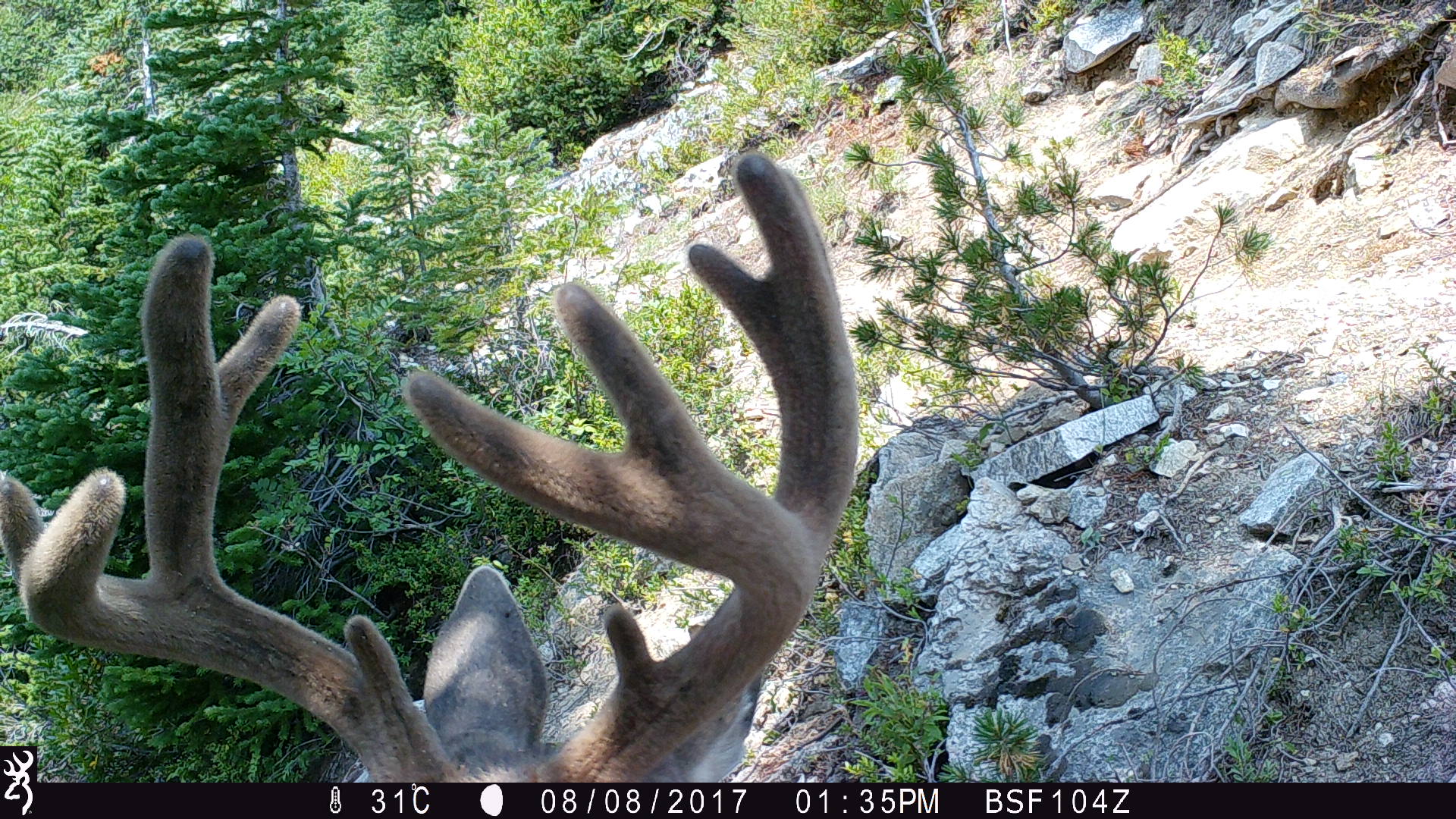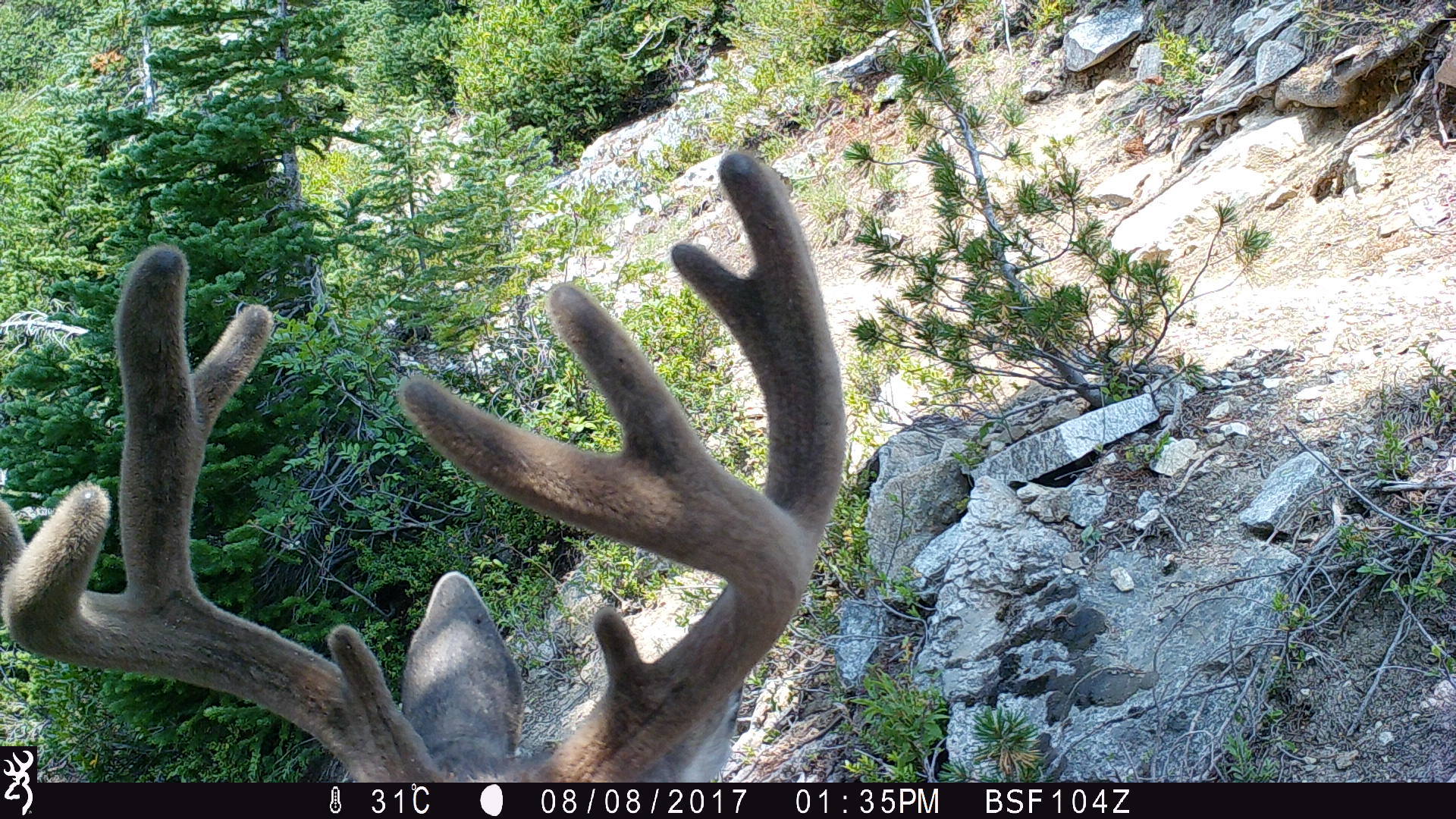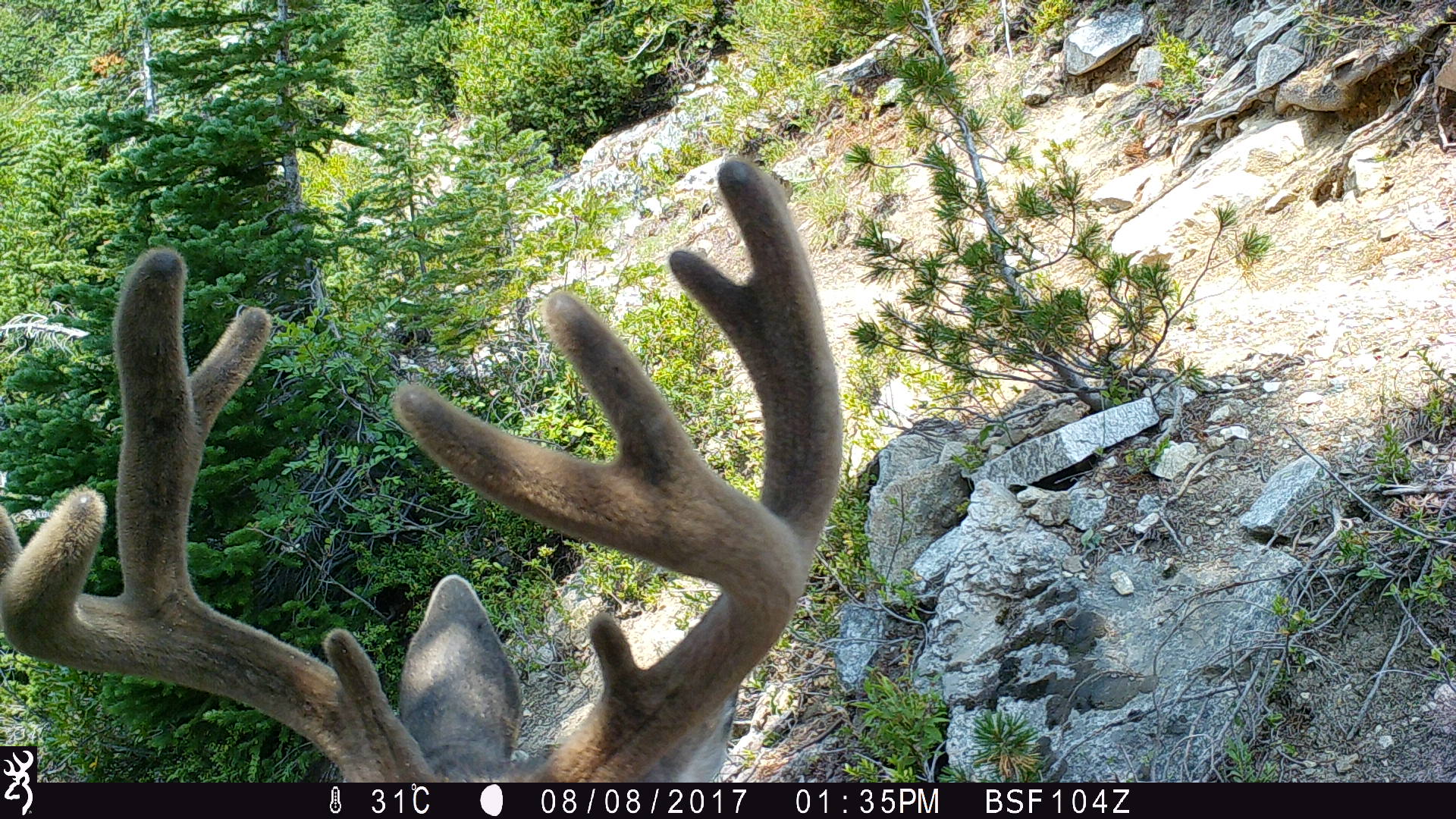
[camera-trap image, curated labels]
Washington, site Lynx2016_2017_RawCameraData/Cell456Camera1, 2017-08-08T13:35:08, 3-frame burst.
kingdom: Animalia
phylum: Chordata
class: Mammalia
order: Artiodactyla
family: Cervidae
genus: Odocoileus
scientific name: Odocoileus hemionus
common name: mule deer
Odocoileus hemionus (mule deer). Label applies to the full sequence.